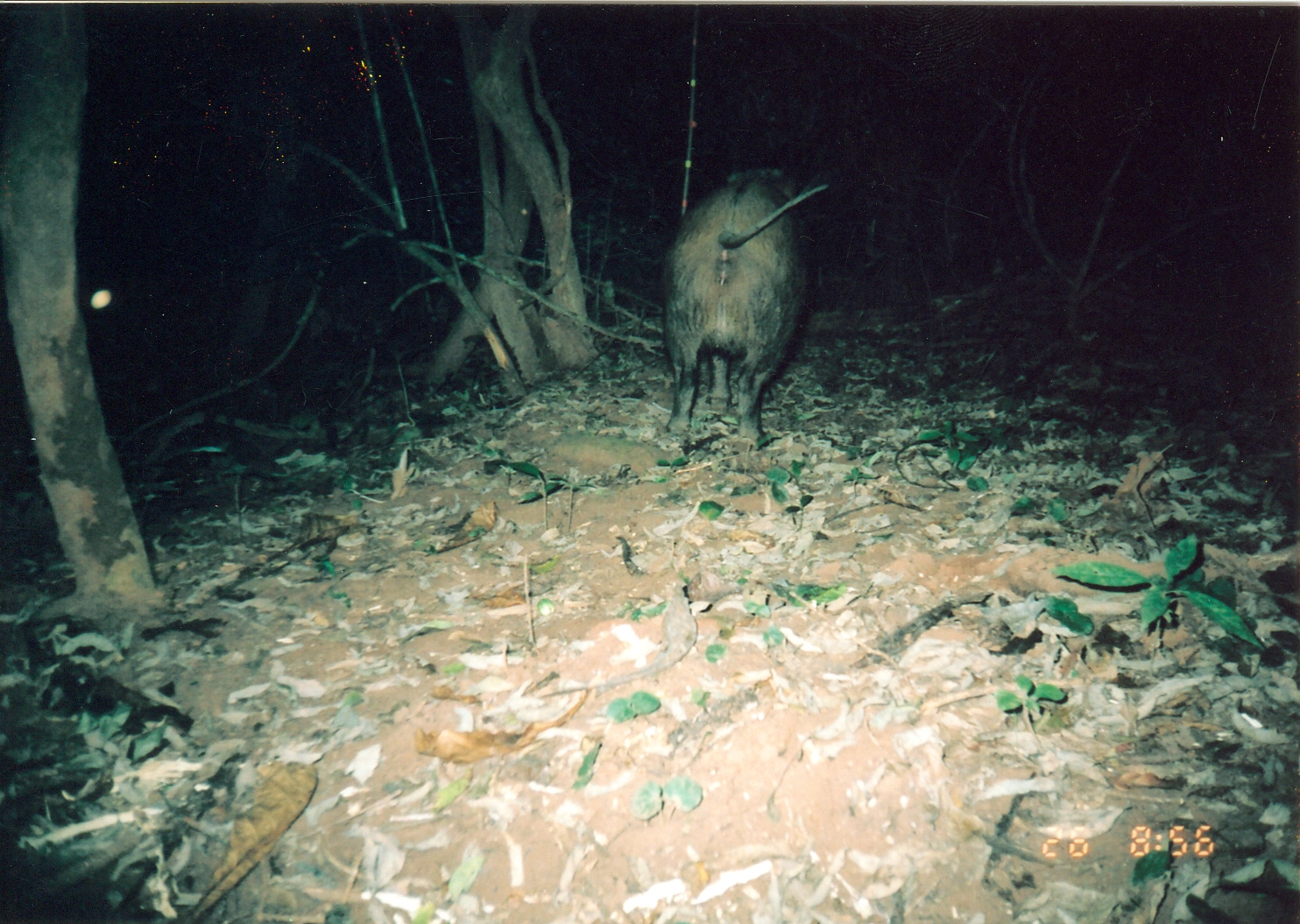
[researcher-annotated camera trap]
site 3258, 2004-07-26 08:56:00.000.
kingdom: Animalia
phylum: Chordata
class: Mammalia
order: Artiodactyla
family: Suidae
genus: Potamochoerus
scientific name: Potamochoerus larvatus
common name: bushpig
Potamochoerus larvatus (bushpig), count 1.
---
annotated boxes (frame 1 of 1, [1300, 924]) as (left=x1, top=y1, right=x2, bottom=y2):
potamochoerus larvatus: (left=664, top=166, right=830, bottom=450)